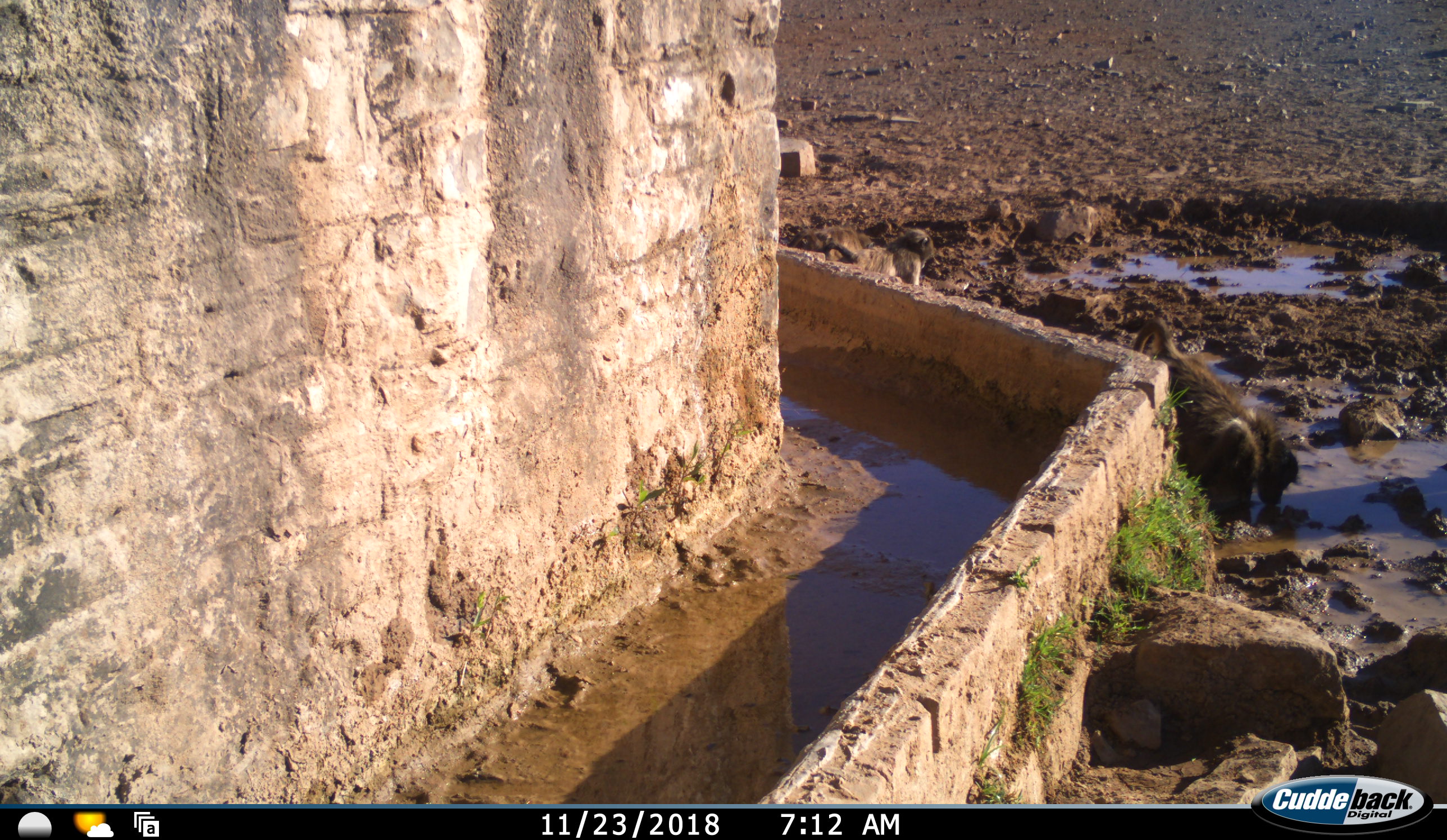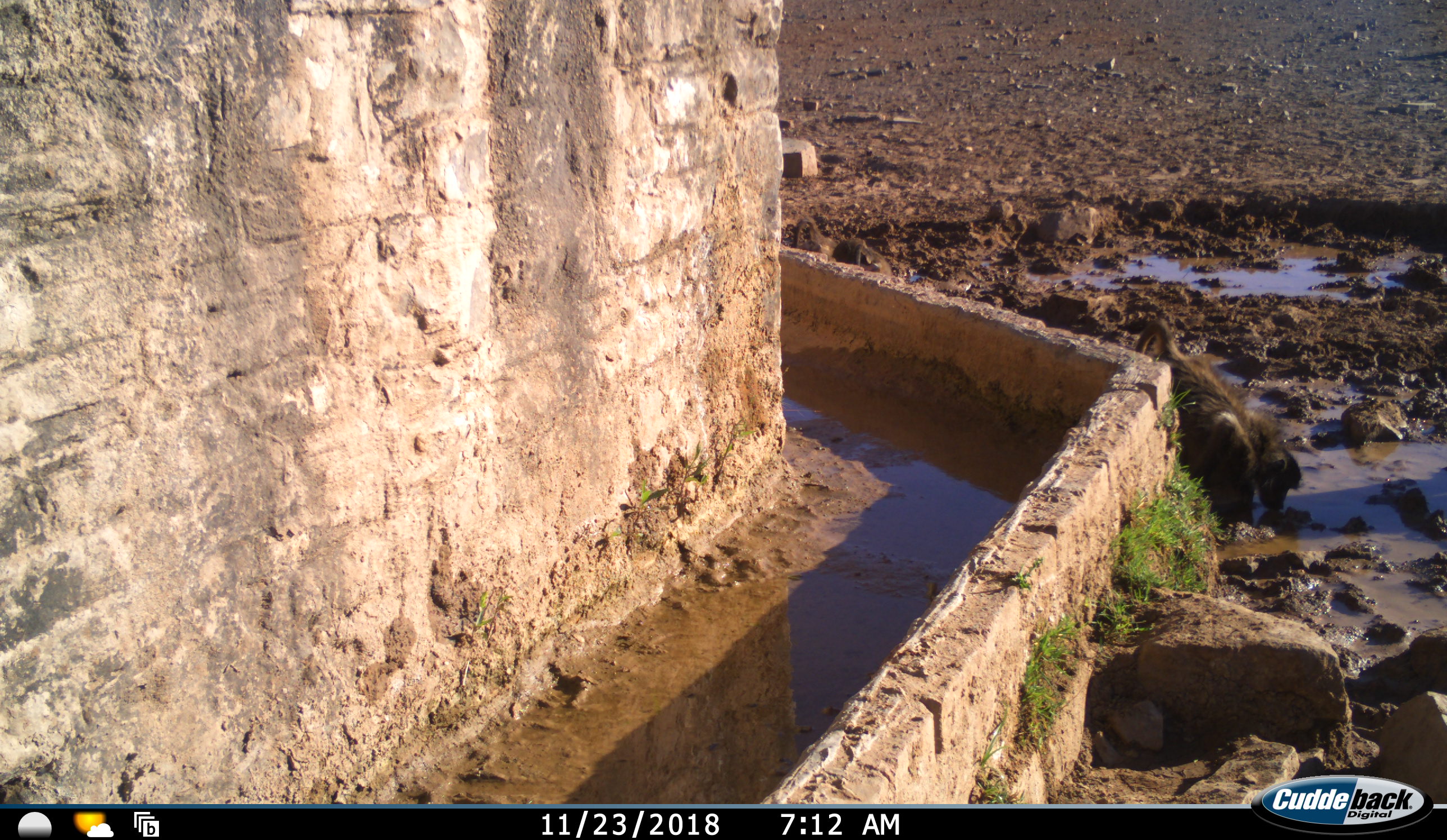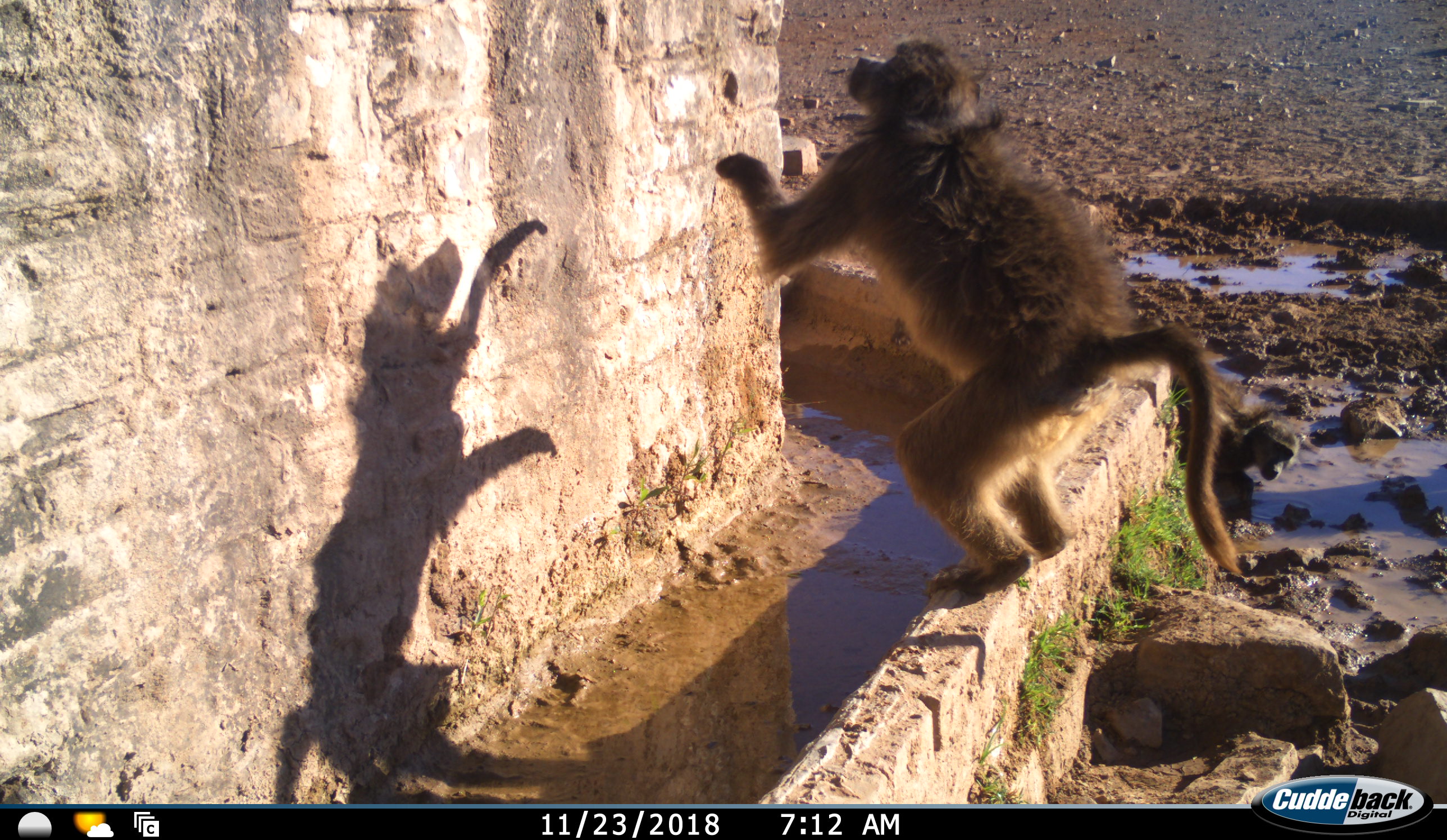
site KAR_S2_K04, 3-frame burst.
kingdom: Animalia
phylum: Chordata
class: Mammalia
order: Primates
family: Cercopithecidae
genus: Papio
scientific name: Papio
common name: baboon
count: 3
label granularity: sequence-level